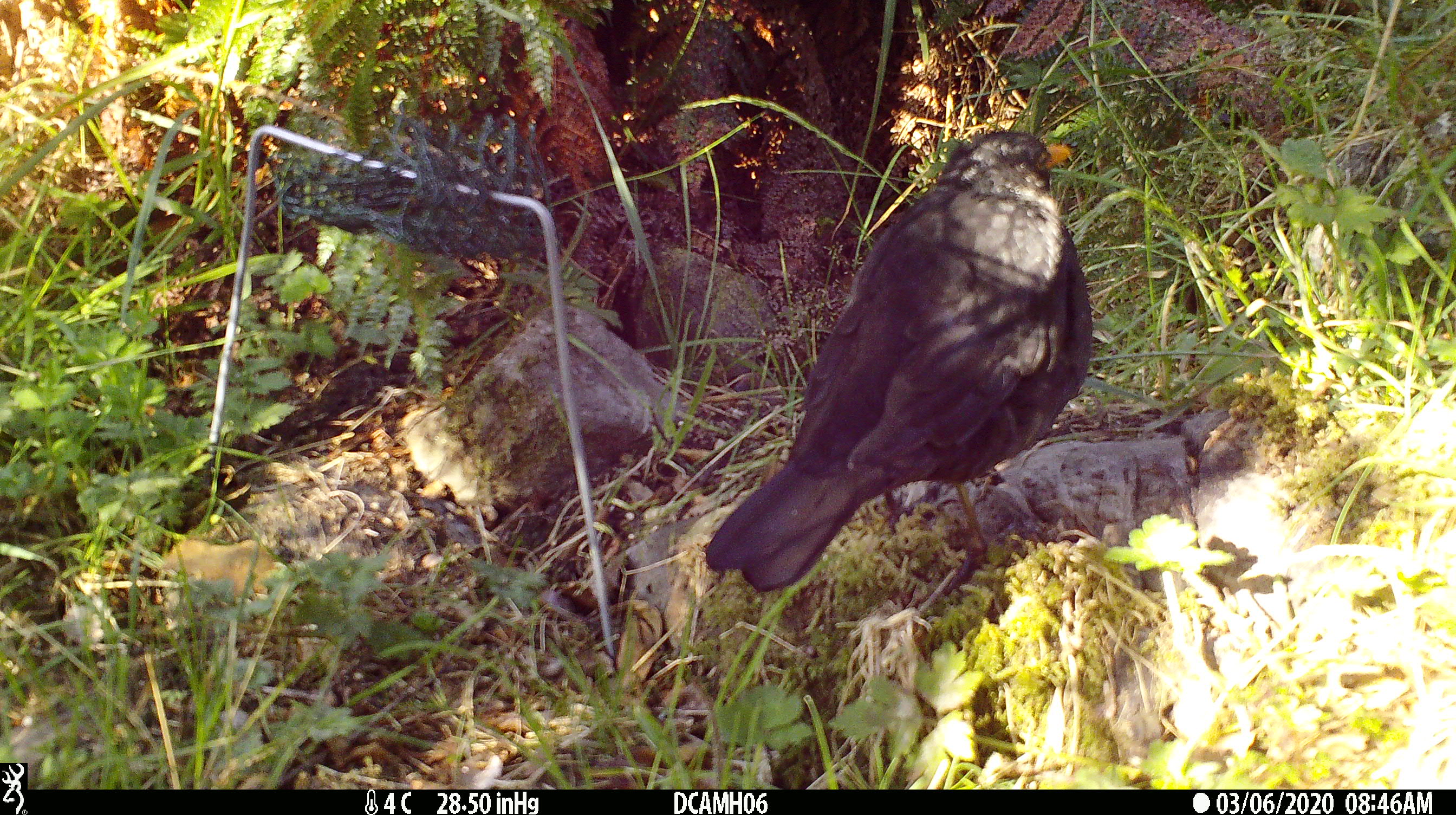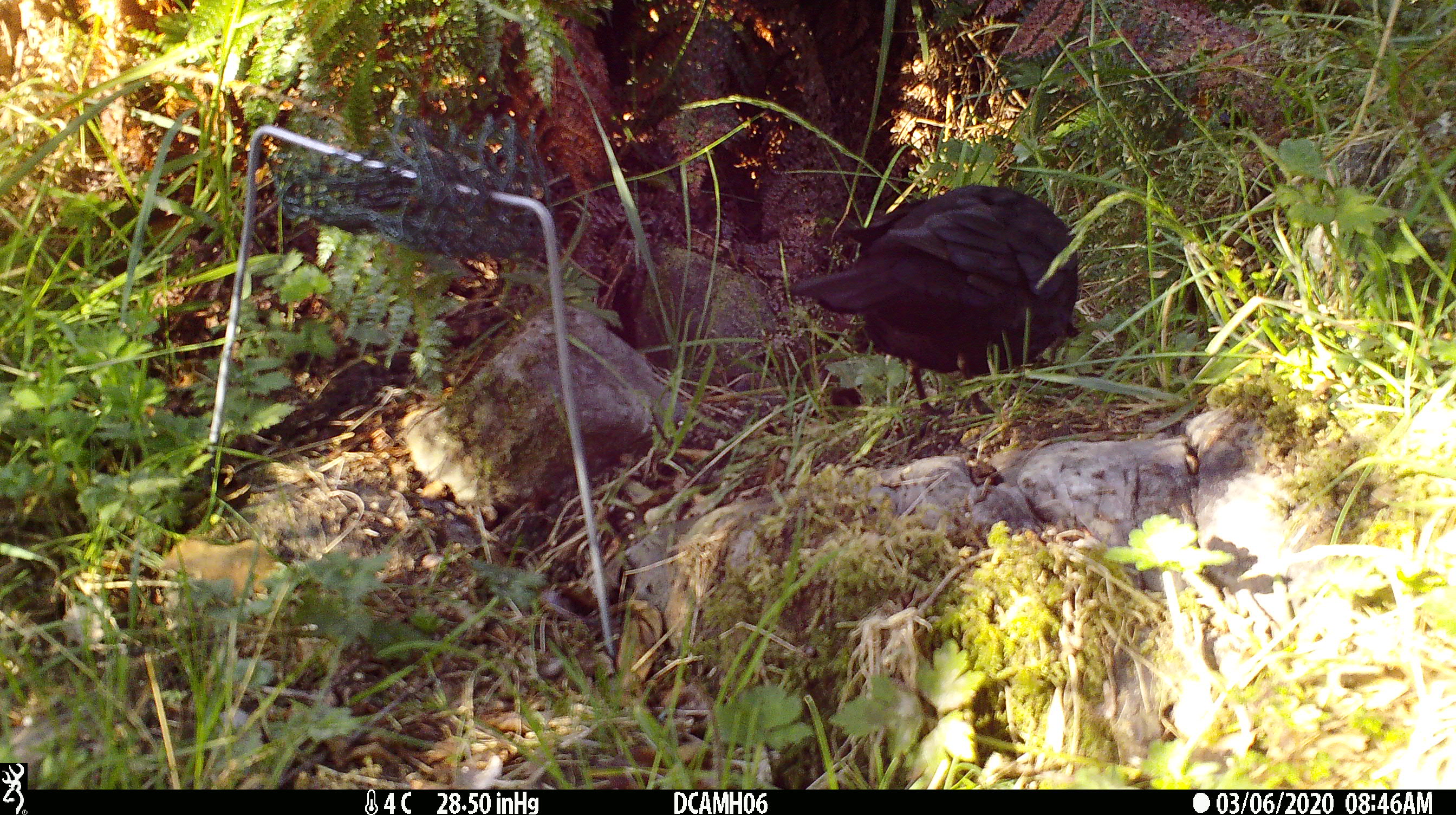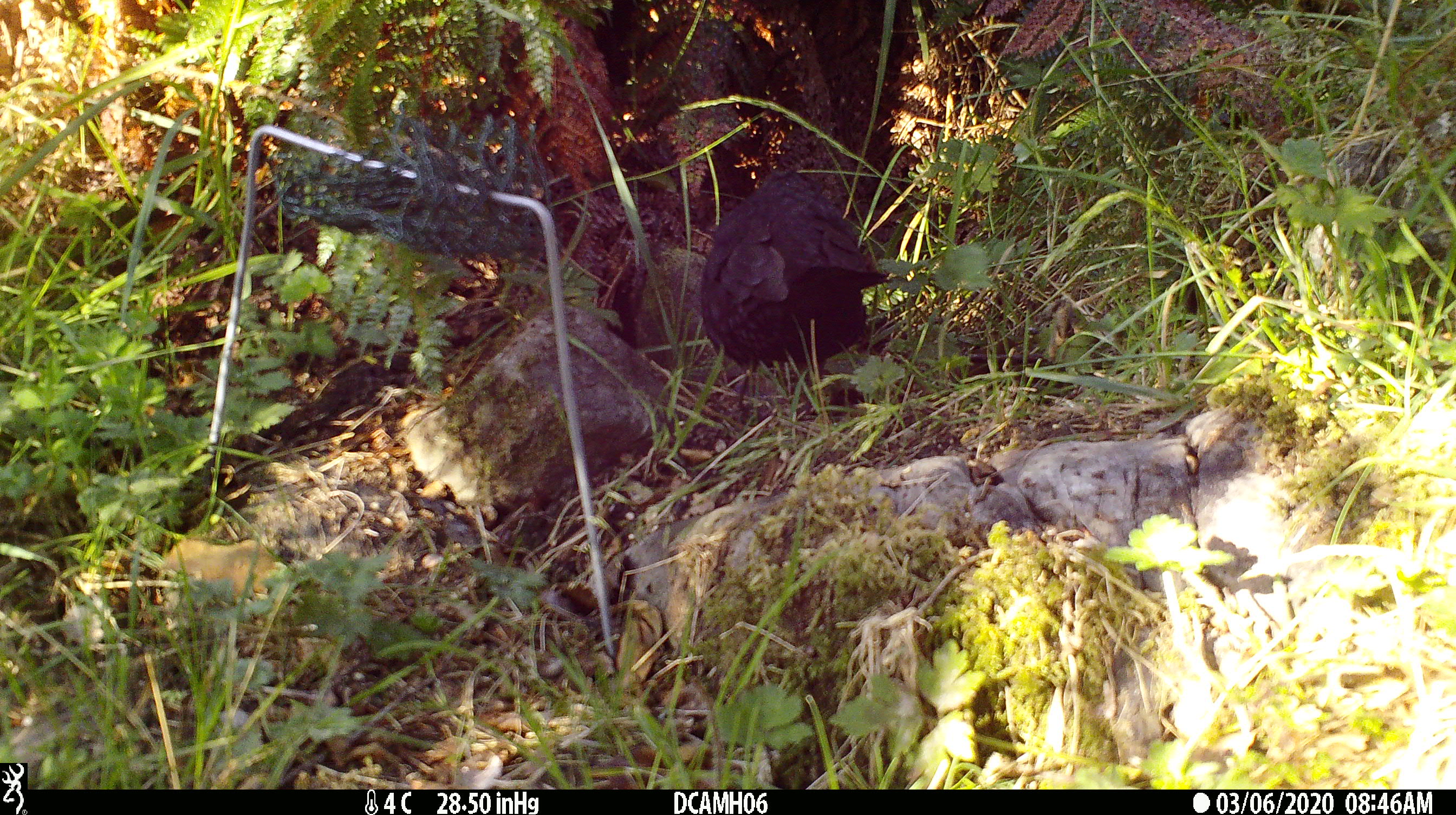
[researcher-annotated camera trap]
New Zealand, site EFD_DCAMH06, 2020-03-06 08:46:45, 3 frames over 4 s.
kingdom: Animalia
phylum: Chordata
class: Aves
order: Passeriformes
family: Turdidae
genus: Turdus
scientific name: Turdus merula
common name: eurasian blackbird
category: blackbird